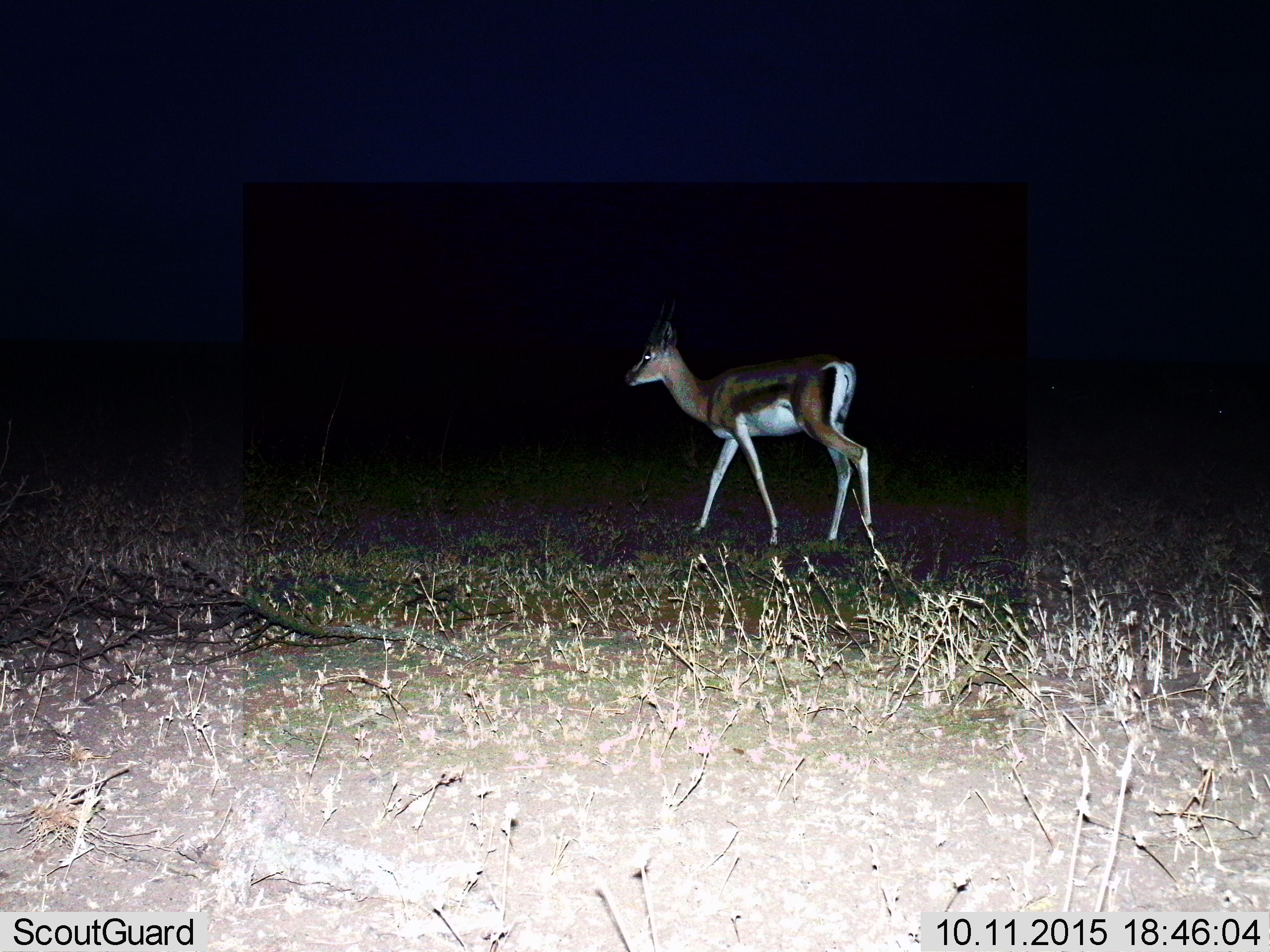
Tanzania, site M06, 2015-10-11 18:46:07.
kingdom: Animalia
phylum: Chordata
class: Mammalia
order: Artiodactyla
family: Bovidae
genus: Eudorcas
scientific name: Eudorcas thomsonii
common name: thomson's gazelle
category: gazellethomsons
Gazellethomsons (thomson's gazelle) (Eudorcas thomsonii), count 1. Behavior (volunteer vote fractions): standing 44%, resting 11%, moving 56%, interacting 0%. Young present (vote fraction): 0%. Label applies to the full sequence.